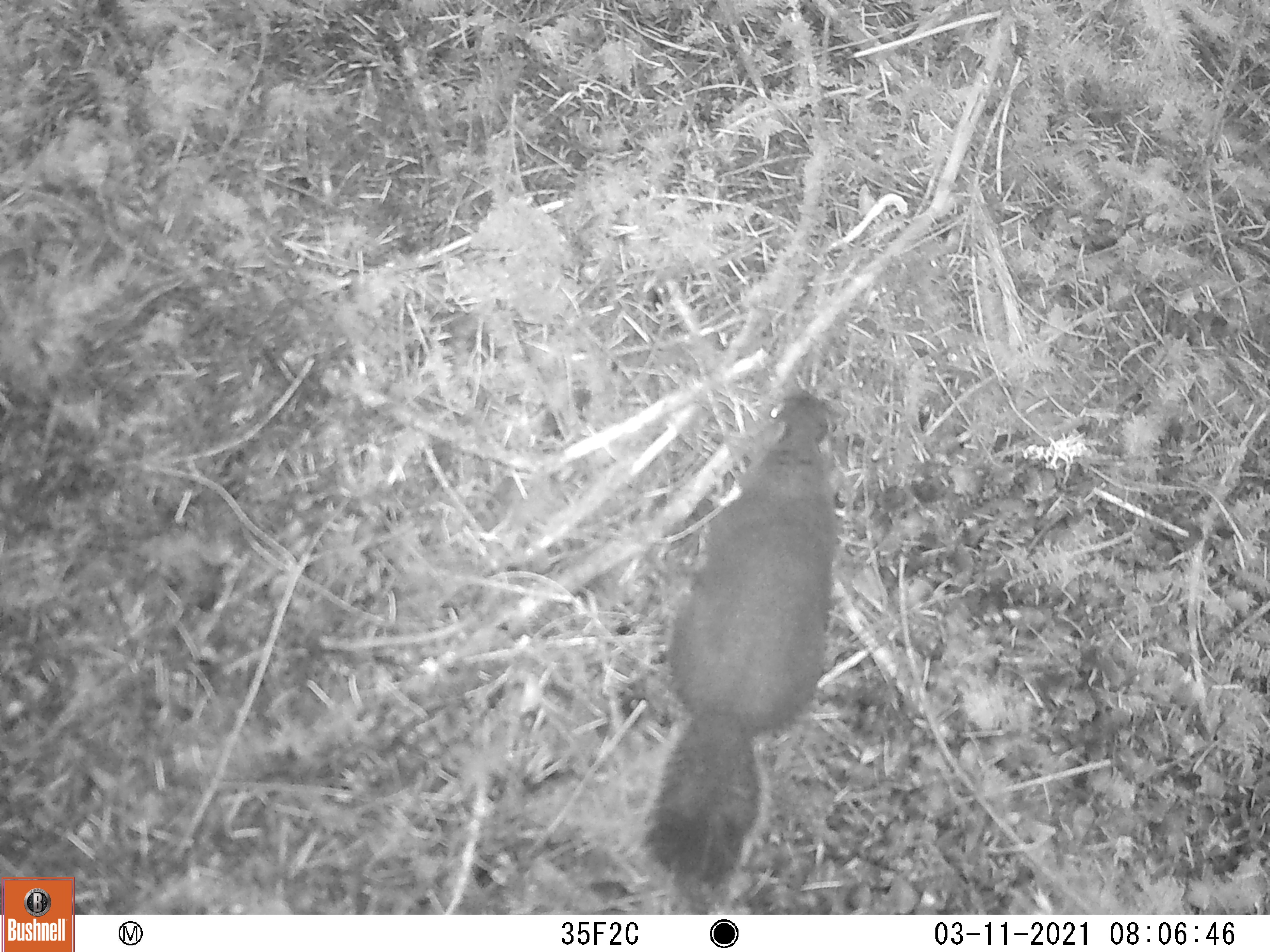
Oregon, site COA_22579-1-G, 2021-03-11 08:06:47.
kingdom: Animalia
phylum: Chordata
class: Mammalia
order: Rodentia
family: Sciuridae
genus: Tamiasciurus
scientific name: Tamiasciurus douglasii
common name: douglas squirrel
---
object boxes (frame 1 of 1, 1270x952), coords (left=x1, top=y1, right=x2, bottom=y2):
douglas squirrel: (left=622, top=386, right=856, bottom=897)